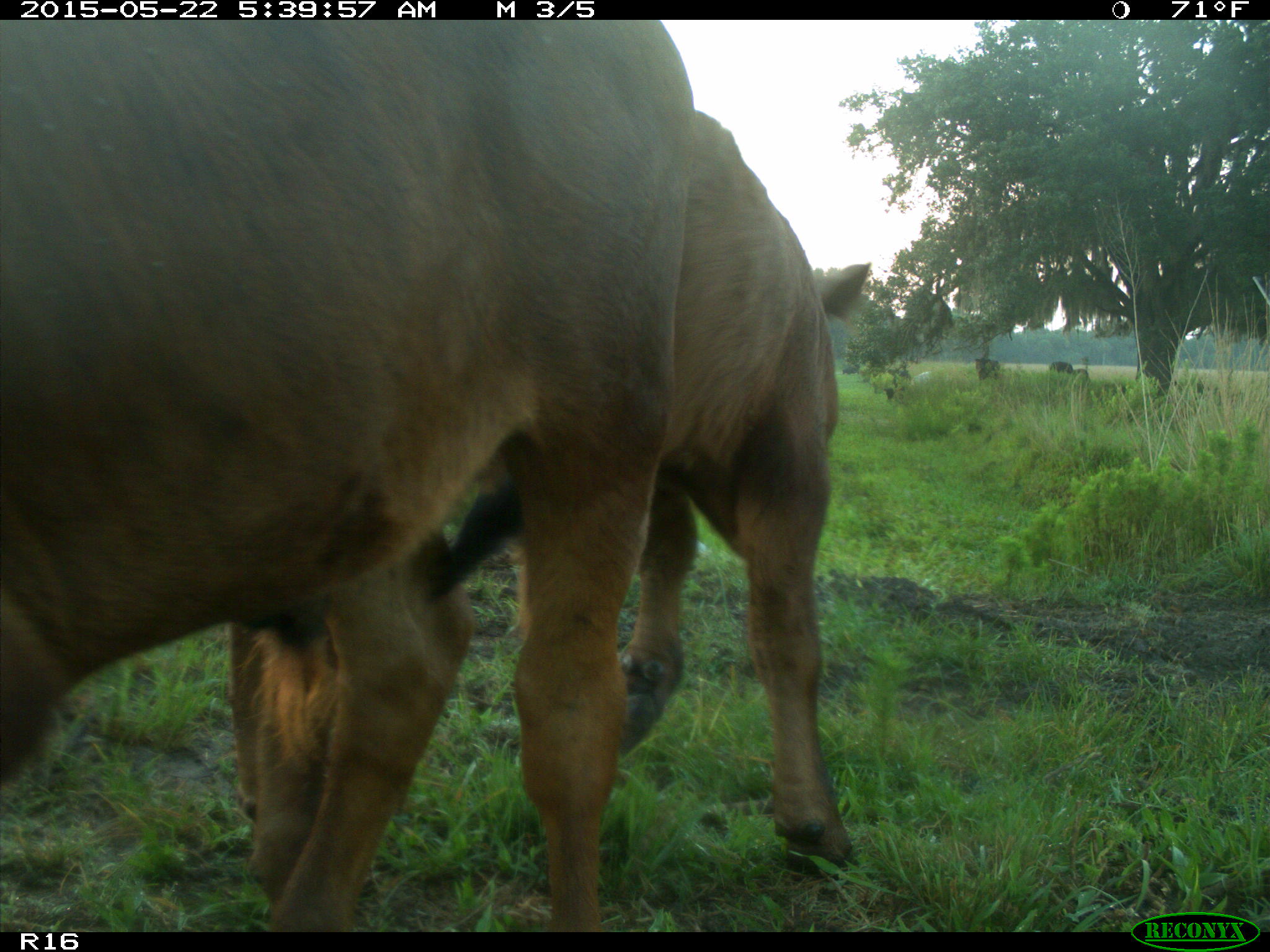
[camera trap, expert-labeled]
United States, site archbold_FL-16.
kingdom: Animalia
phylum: Chordata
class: Mammalia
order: Artiodactyla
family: Bovidae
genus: Bos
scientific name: Bos taurus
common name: domestic cow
Bos taurus (domestic cow).